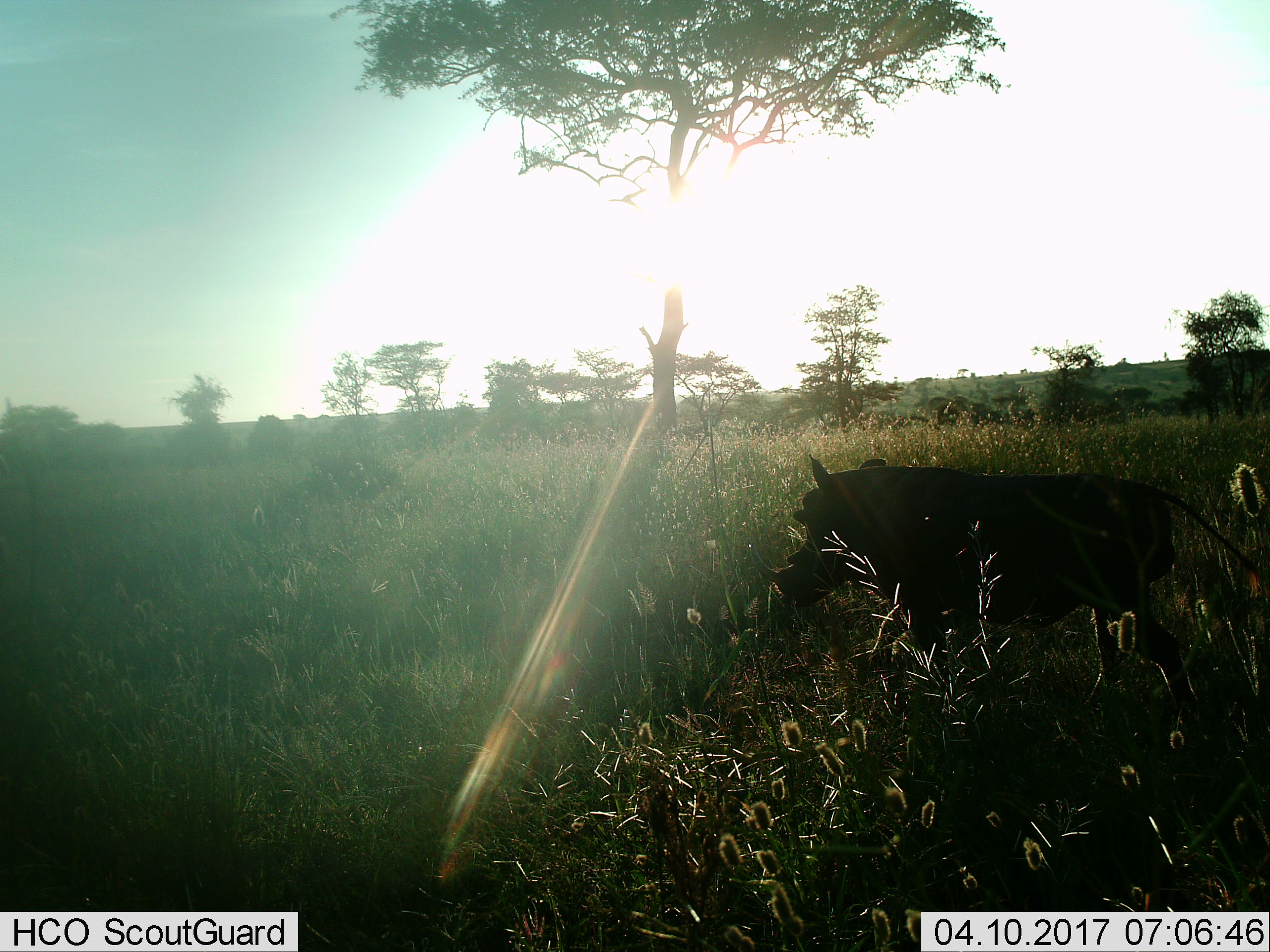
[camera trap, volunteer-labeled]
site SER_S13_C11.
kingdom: Animalia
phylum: Chordata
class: Mammalia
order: Artiodactyla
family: Suidae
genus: Phacochoerus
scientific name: Phacochoerus africanus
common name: warthog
Warthog (Phacochoerus africanus), count 1. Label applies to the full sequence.